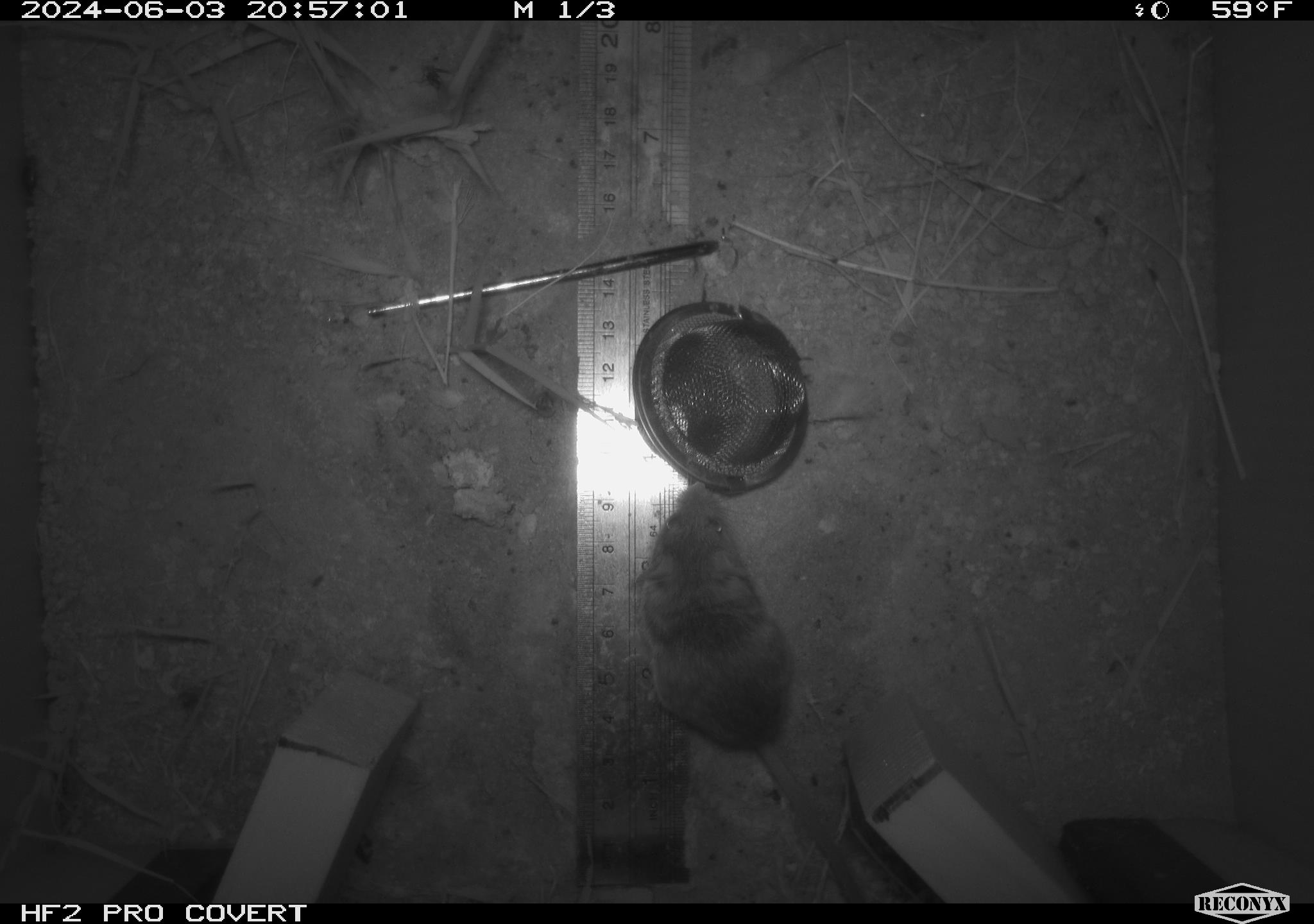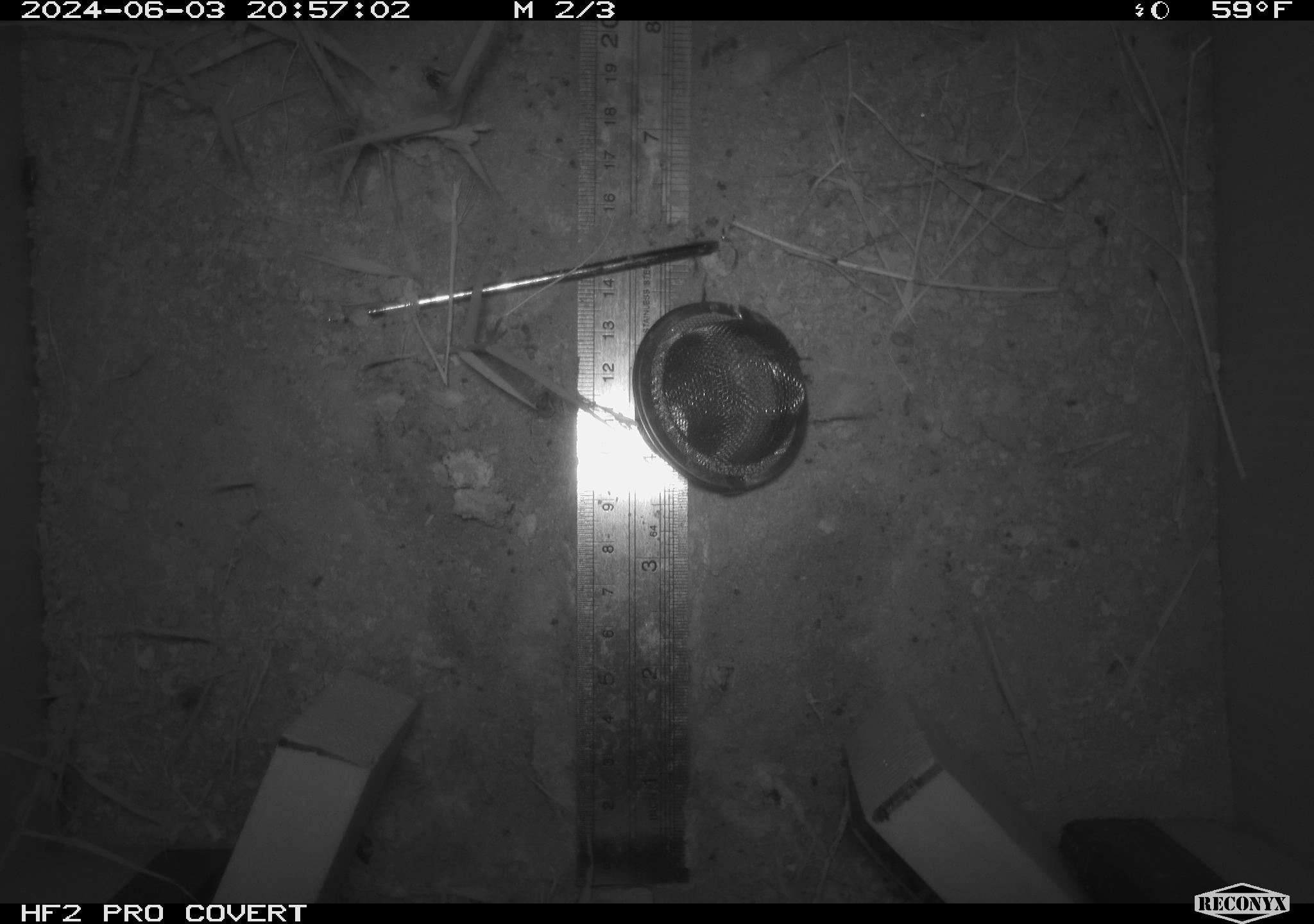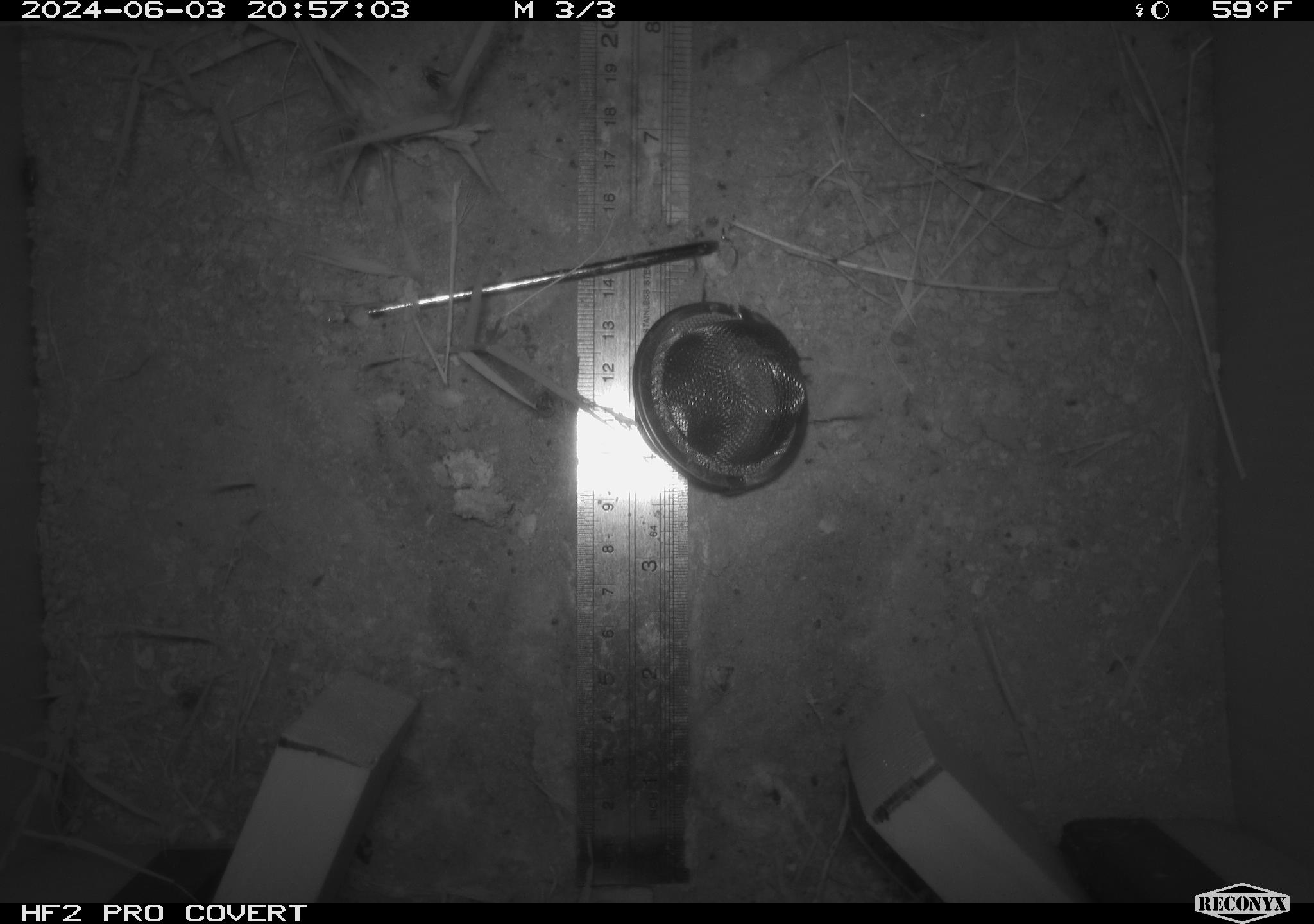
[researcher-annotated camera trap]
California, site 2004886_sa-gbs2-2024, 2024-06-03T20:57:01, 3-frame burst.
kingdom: Animalia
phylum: Chordata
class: Mammalia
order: Rodentia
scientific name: Rodentia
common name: mouse species